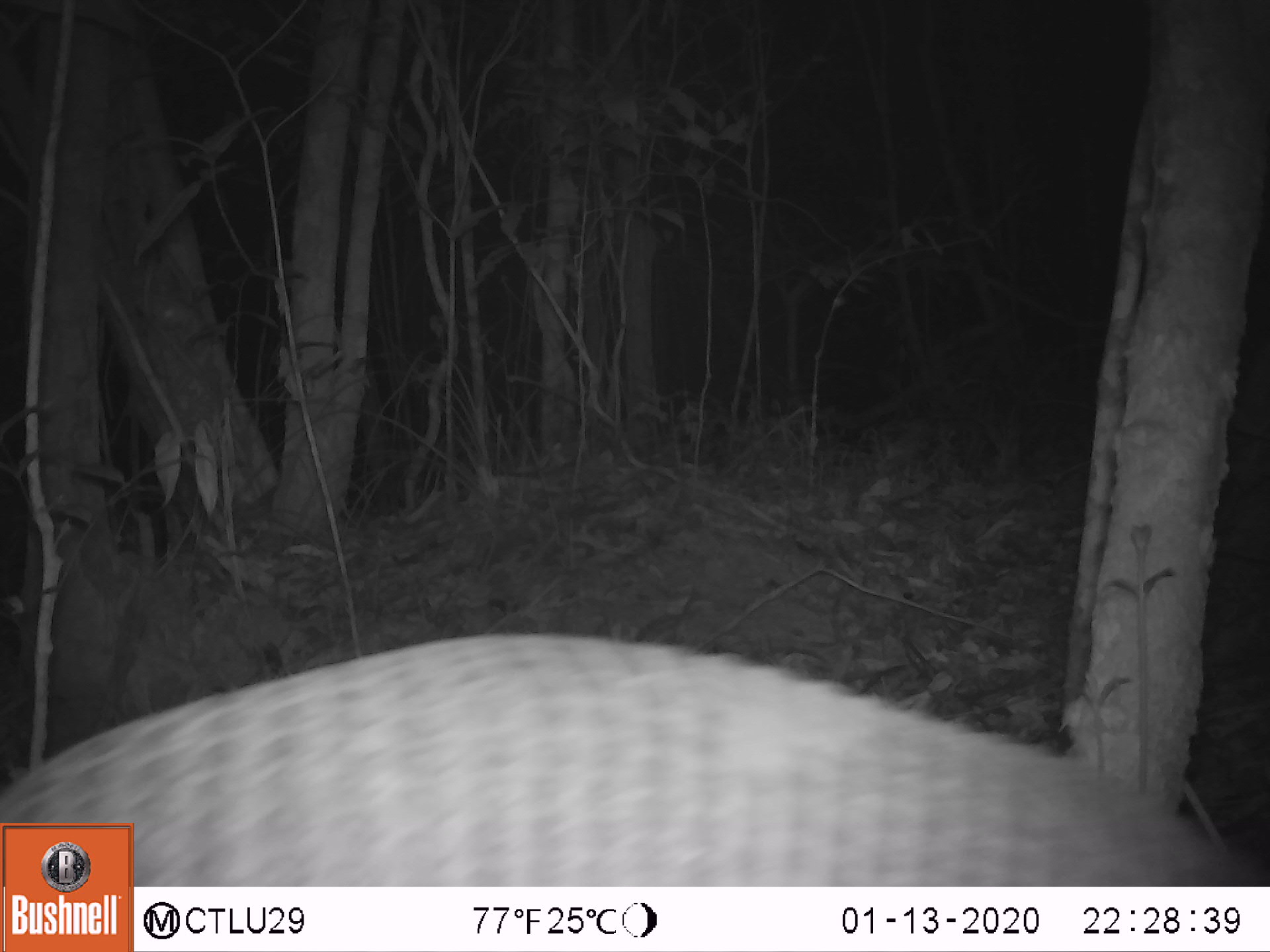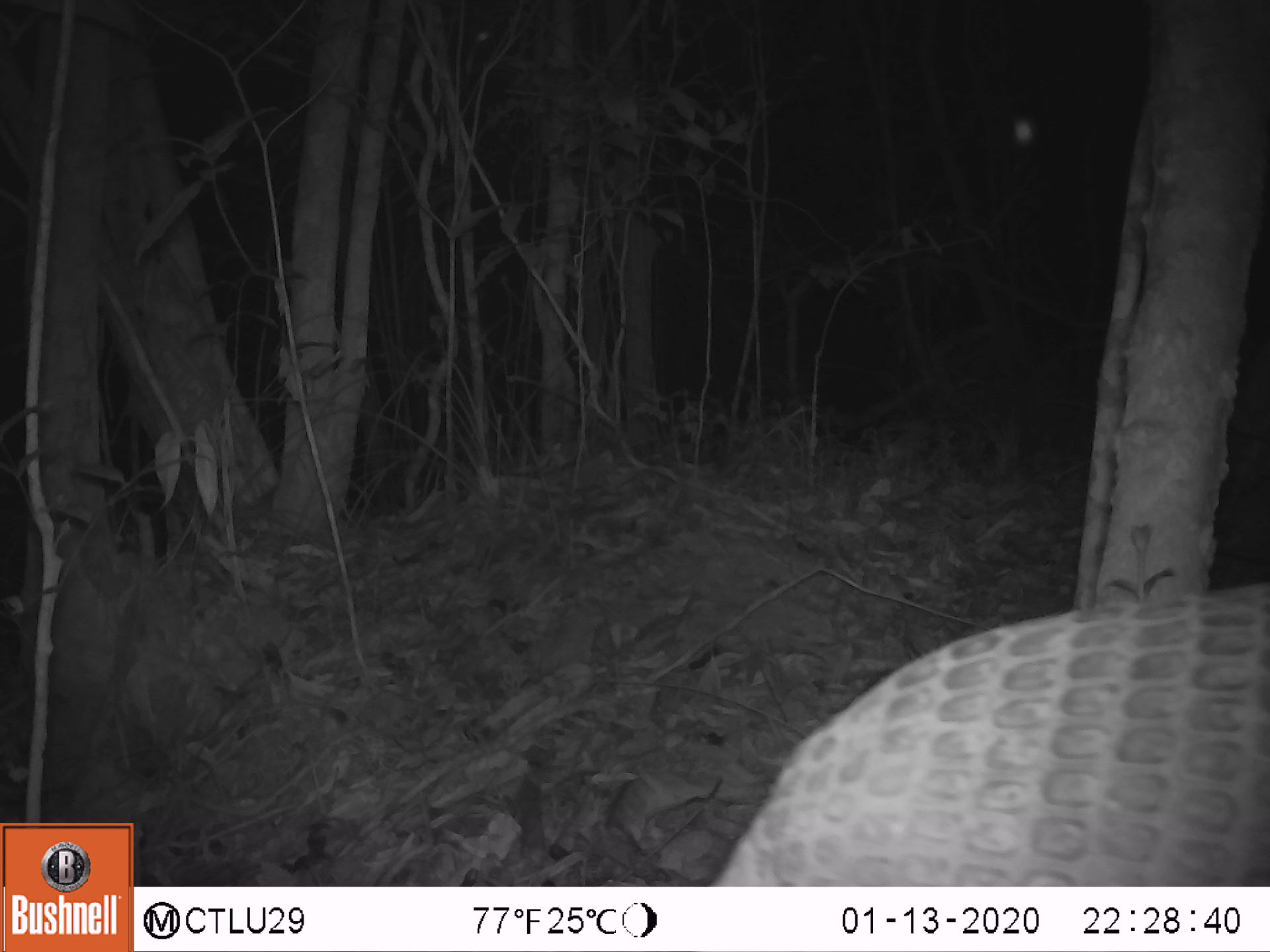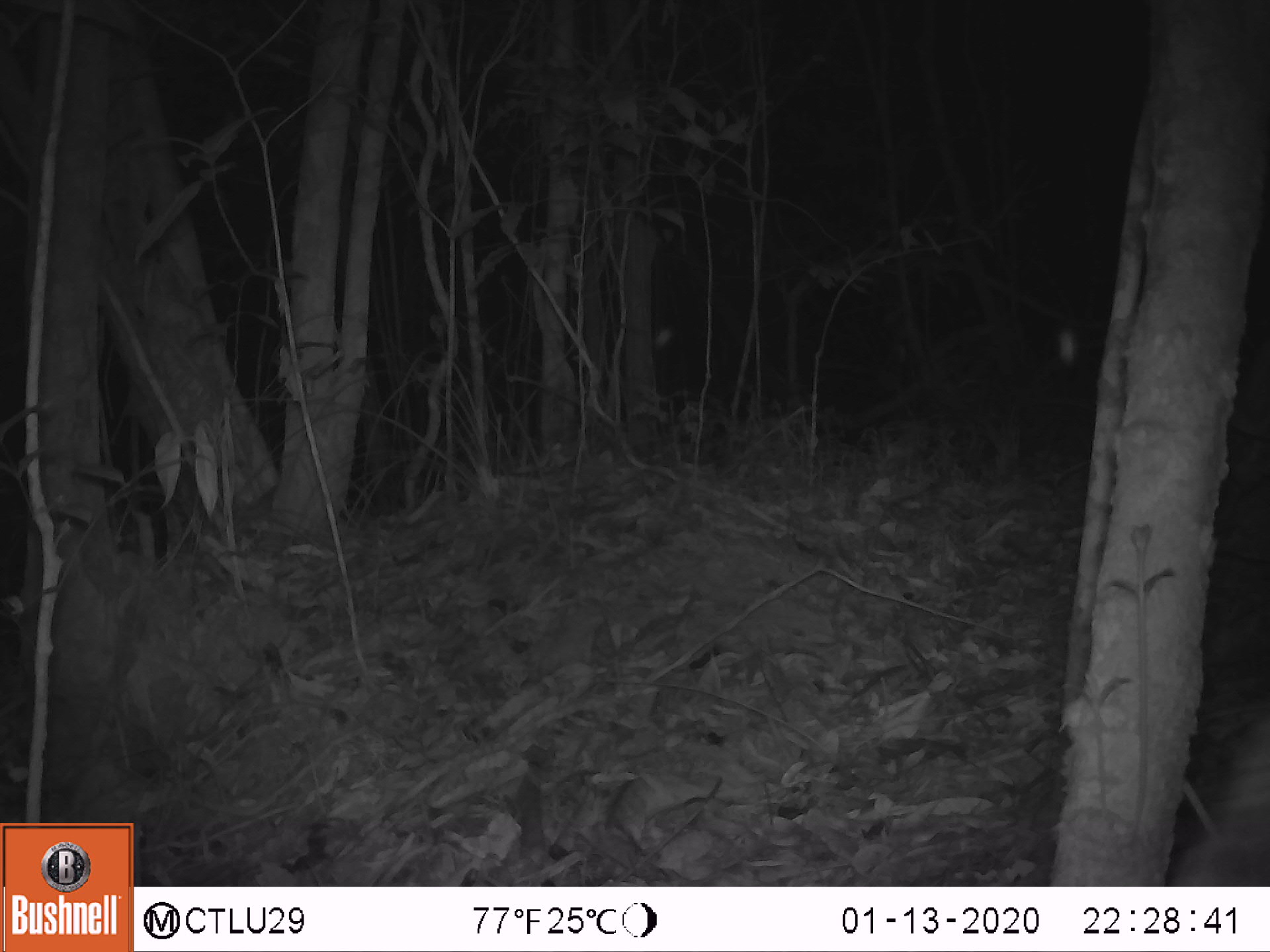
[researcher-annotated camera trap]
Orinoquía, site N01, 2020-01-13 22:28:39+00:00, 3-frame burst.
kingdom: Animalia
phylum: Chordata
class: Mammalia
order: Cingulata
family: Chlamyphoridae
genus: Priodontes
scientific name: Priodontes maximus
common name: giant armadillo